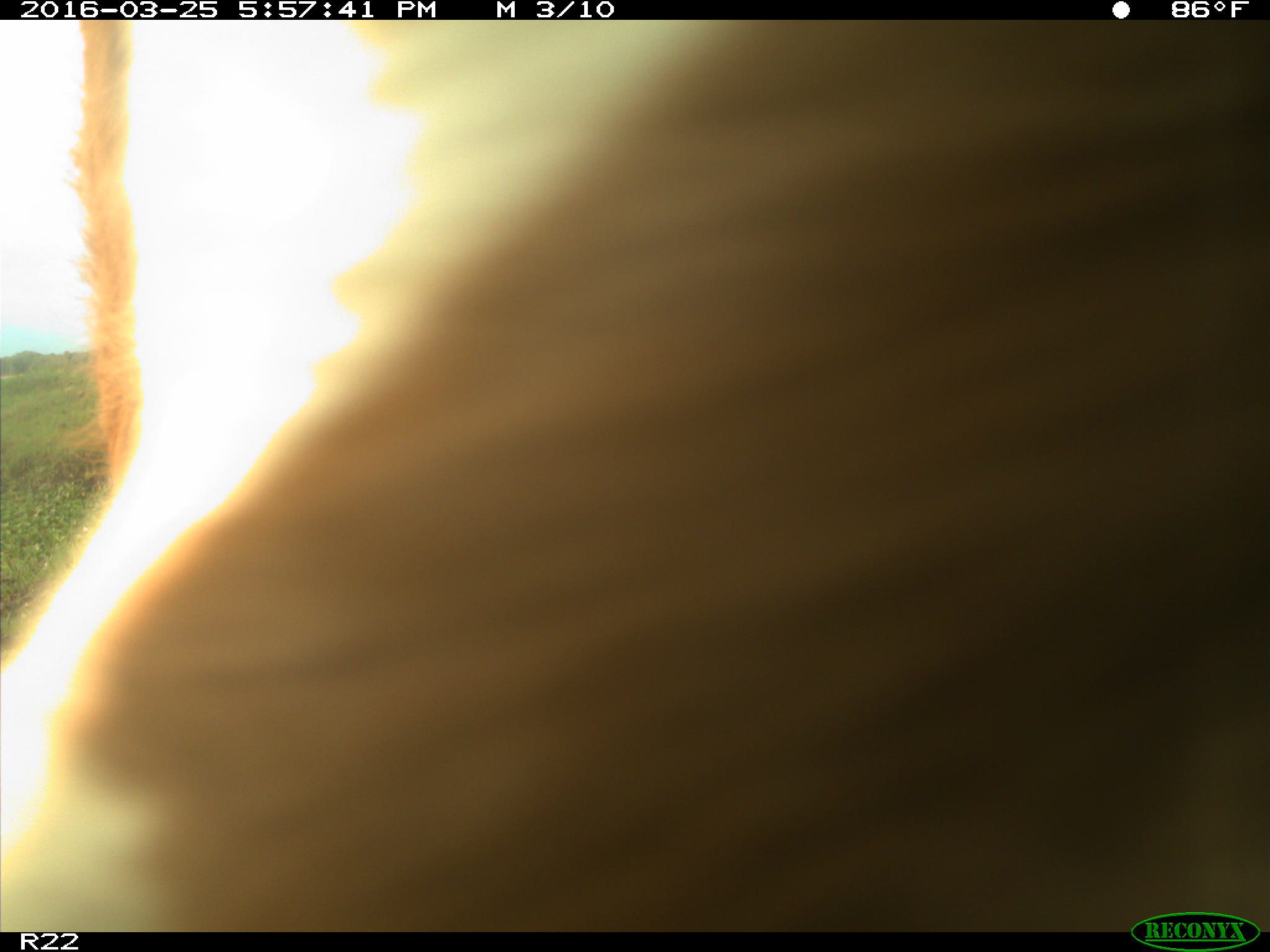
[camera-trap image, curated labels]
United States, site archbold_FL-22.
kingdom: Animalia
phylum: Chordata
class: Mammalia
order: Artiodactyla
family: Bovidae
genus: Bos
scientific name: Bos taurus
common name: domestic cow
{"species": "Bos taurus (domestic cow)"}